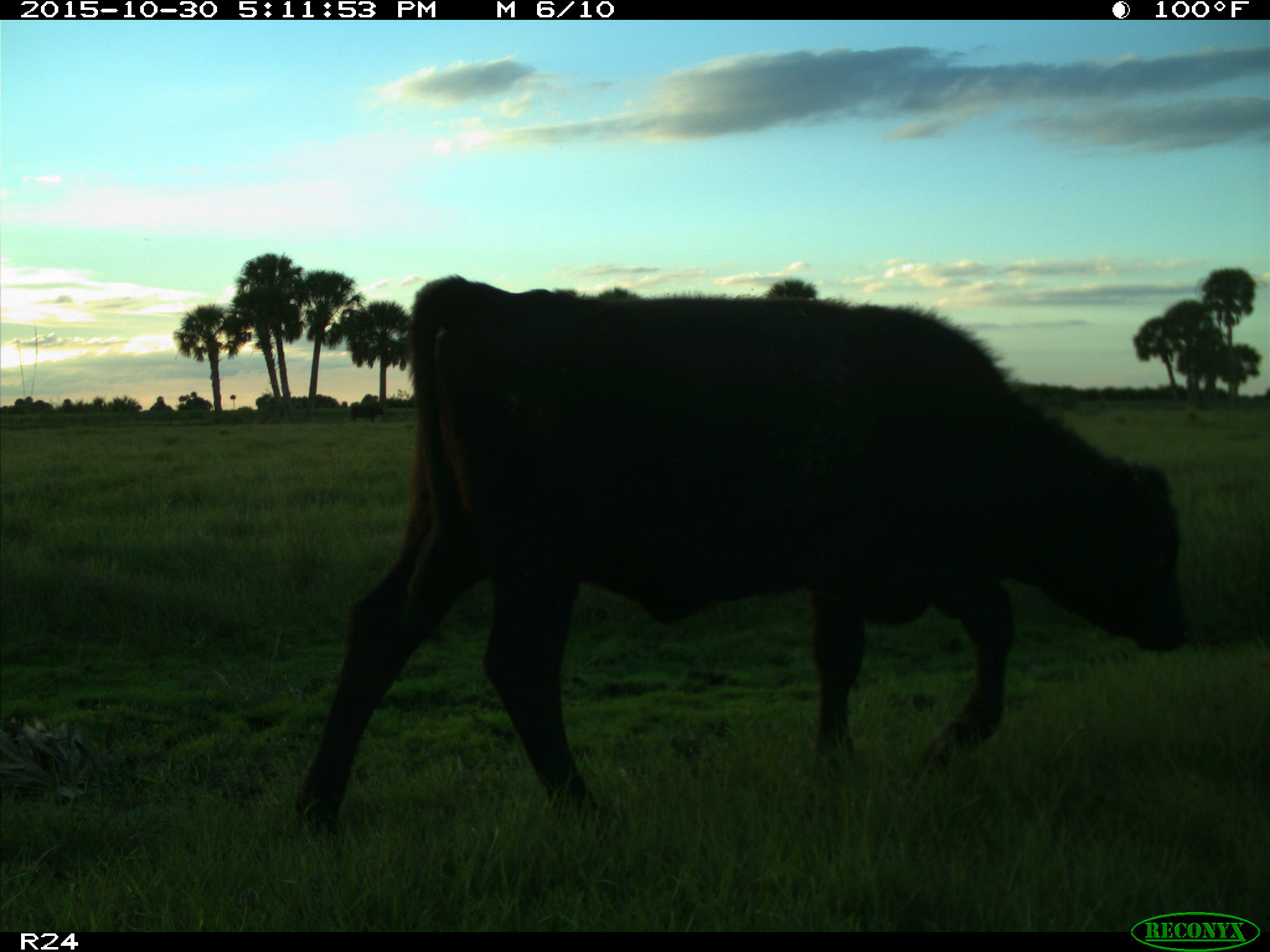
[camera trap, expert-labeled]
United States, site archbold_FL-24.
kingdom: Animalia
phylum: Chordata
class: Mammalia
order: Artiodactyla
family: Bovidae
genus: Bos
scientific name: Bos taurus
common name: domestic cow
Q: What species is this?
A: Bos taurus (domestic cow).